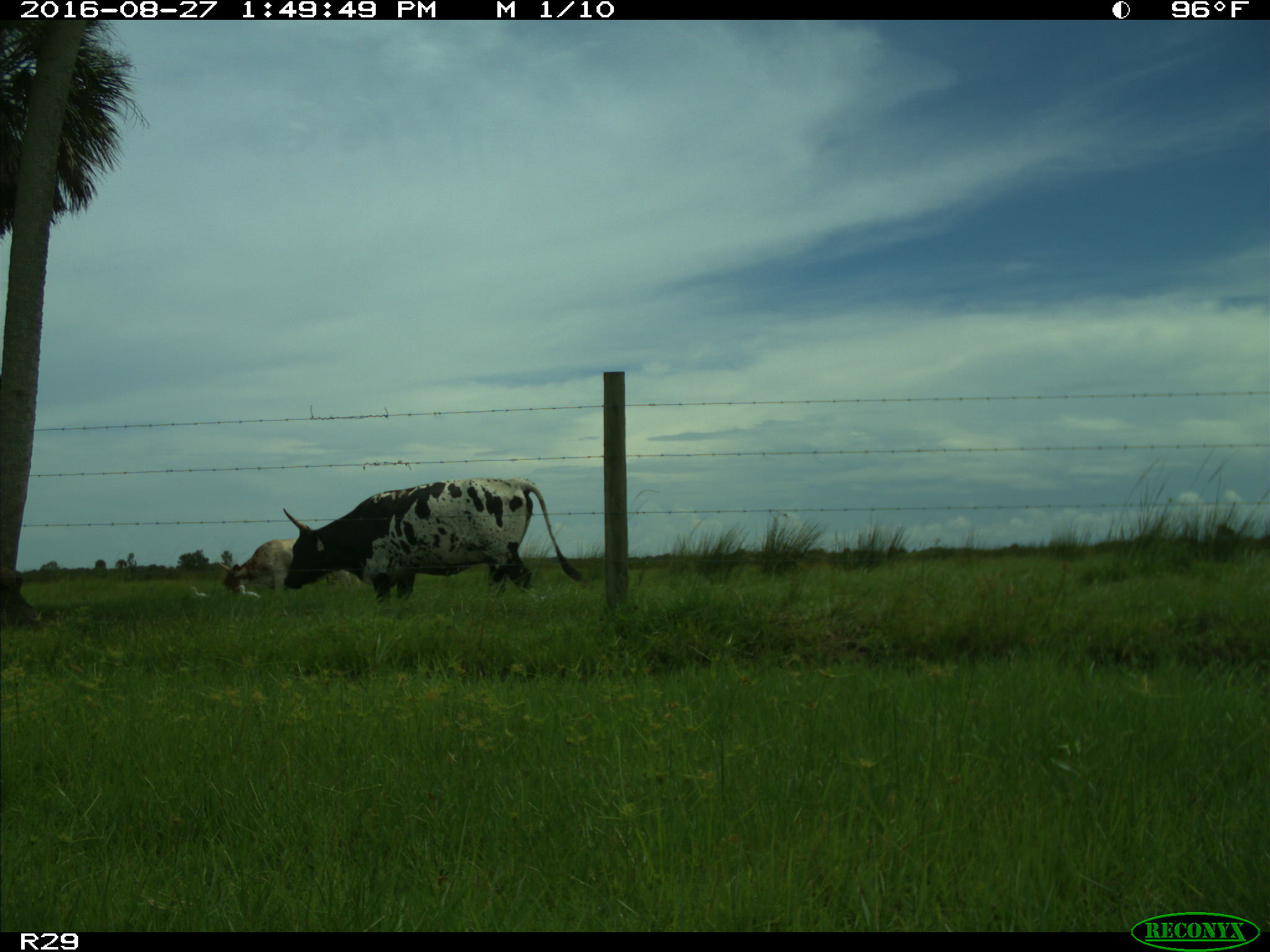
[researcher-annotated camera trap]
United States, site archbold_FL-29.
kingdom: Animalia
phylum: Chordata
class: Mammalia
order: Artiodactyla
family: Bovidae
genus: Bos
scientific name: Bos taurus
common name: domestic cow